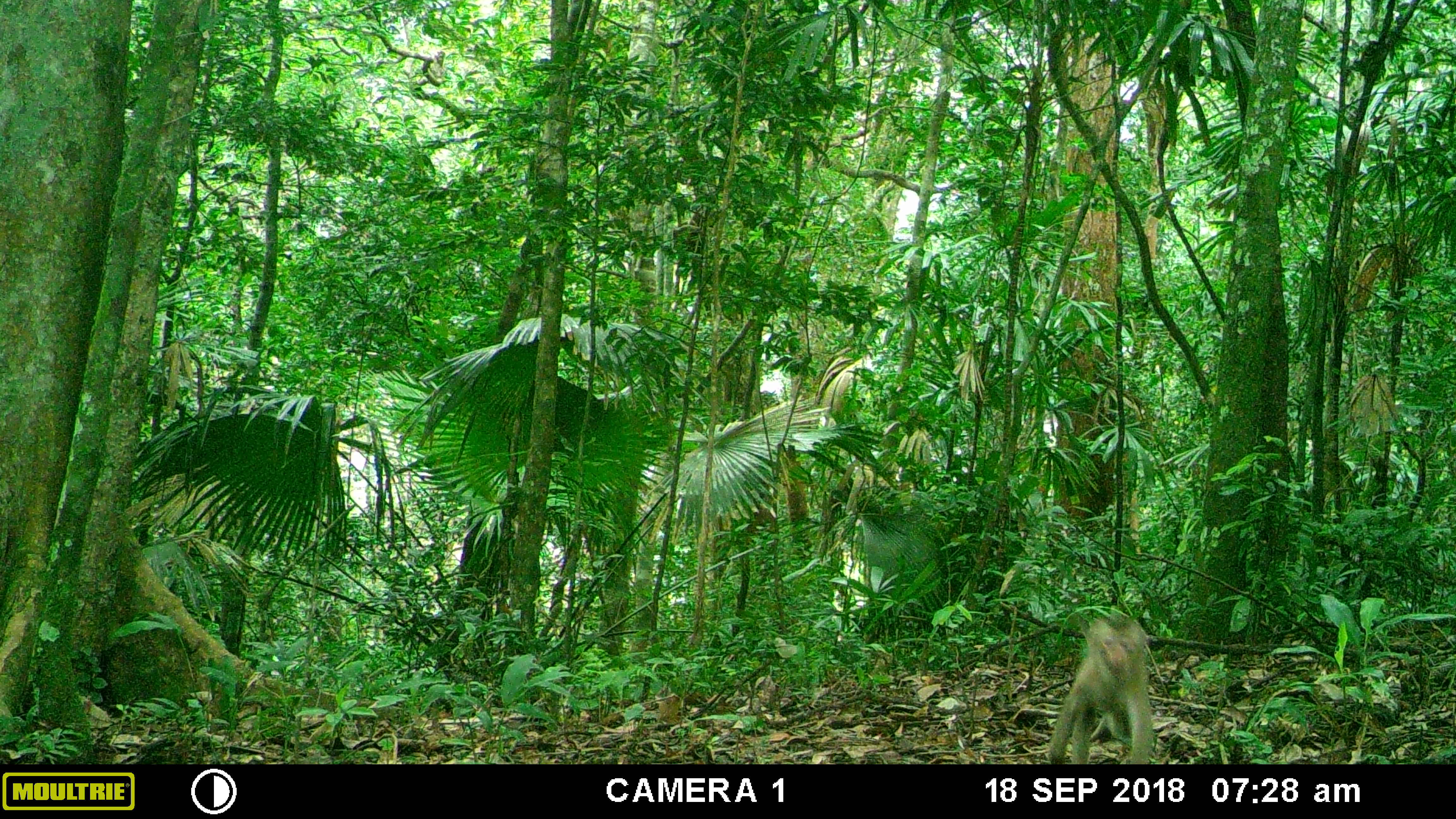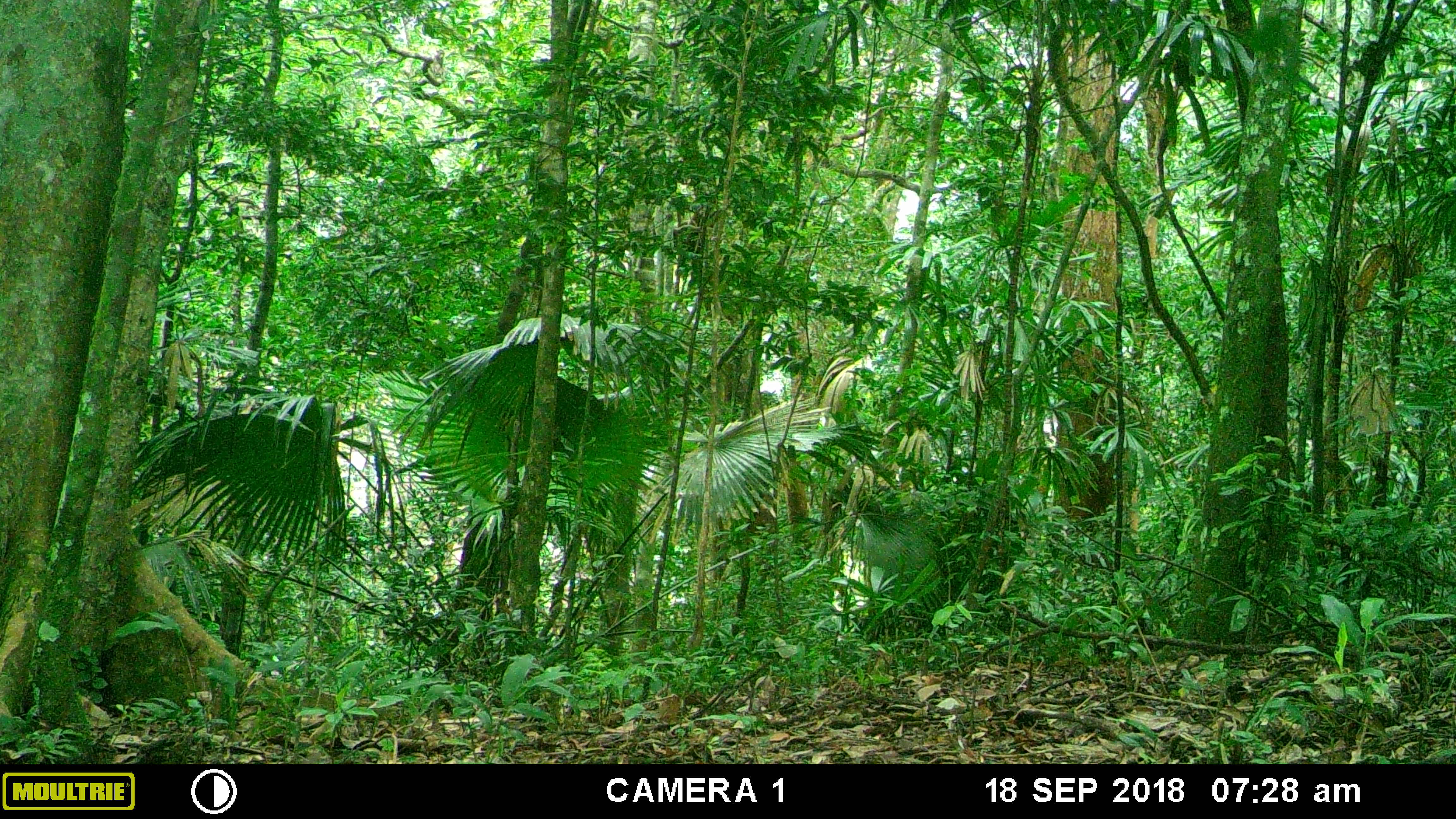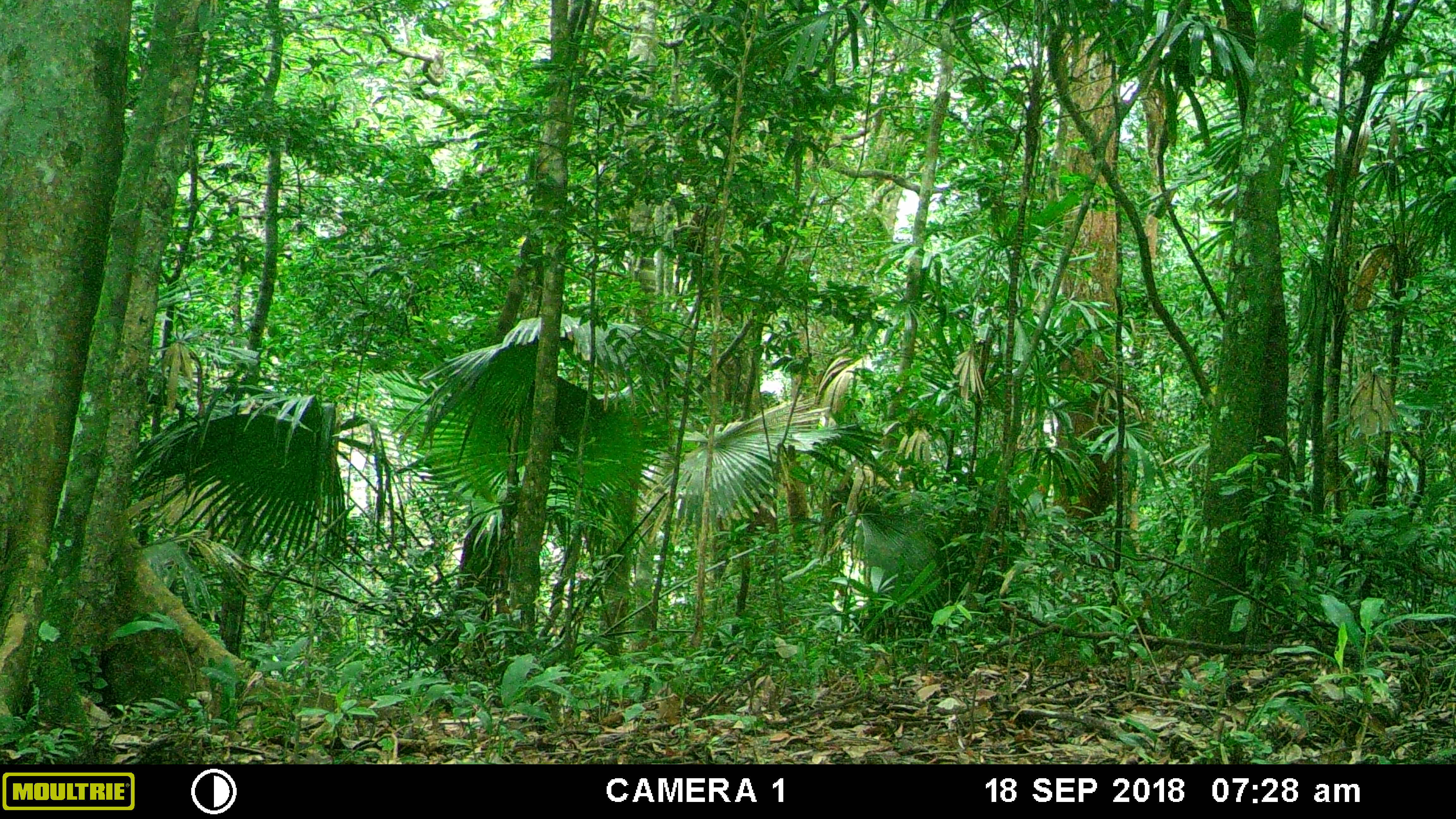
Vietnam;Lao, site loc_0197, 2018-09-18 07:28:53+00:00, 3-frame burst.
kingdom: Animalia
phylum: Chordata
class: Mammalia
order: Primates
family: Cercopithecidae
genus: Macaca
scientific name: Macaca nemestrina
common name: pig-tailed macaque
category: pig tailed macaque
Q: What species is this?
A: Pig tailed macaque (pig-tailed macaque) (Macaca nemestrina).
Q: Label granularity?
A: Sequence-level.